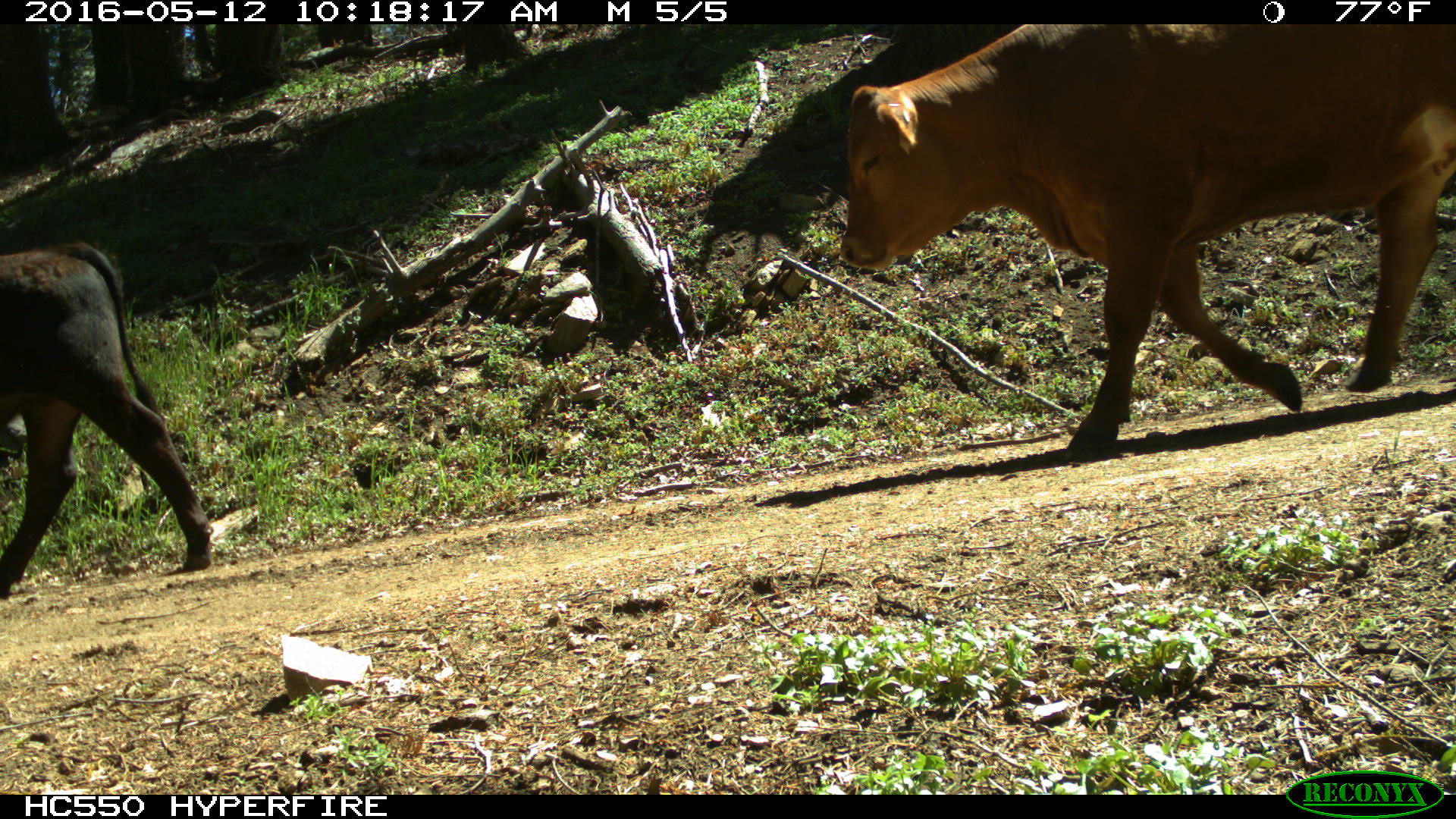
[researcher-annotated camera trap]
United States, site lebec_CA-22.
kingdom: Animalia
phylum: Chordata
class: Mammalia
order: Artiodactyla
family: Bovidae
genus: Bos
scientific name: Bos taurus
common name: domestic cow